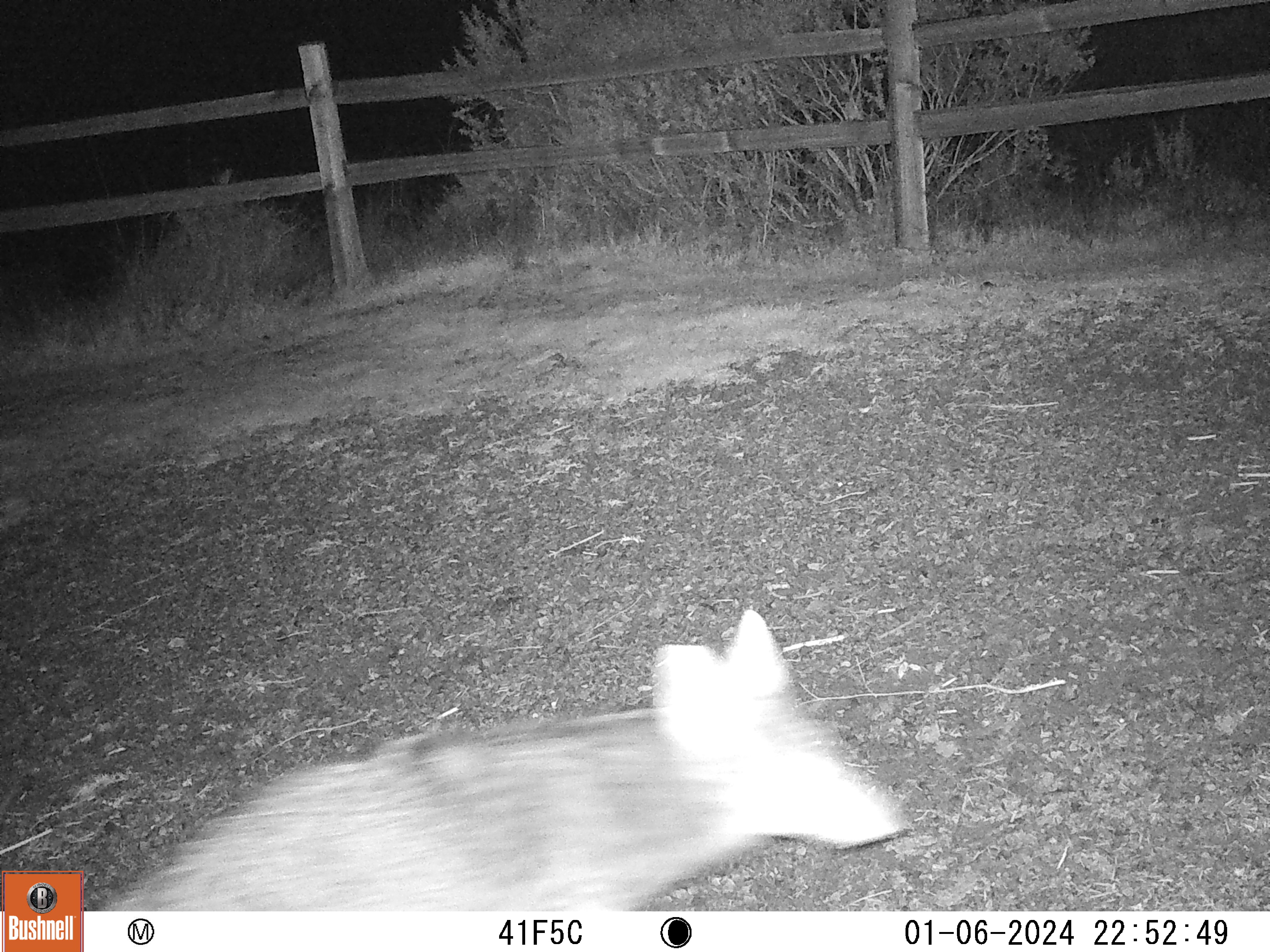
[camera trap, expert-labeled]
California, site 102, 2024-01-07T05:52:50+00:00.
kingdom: Animalia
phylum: Chordata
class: Mammalia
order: Carnivora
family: Canidae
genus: Canis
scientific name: Canis latrans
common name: coyote